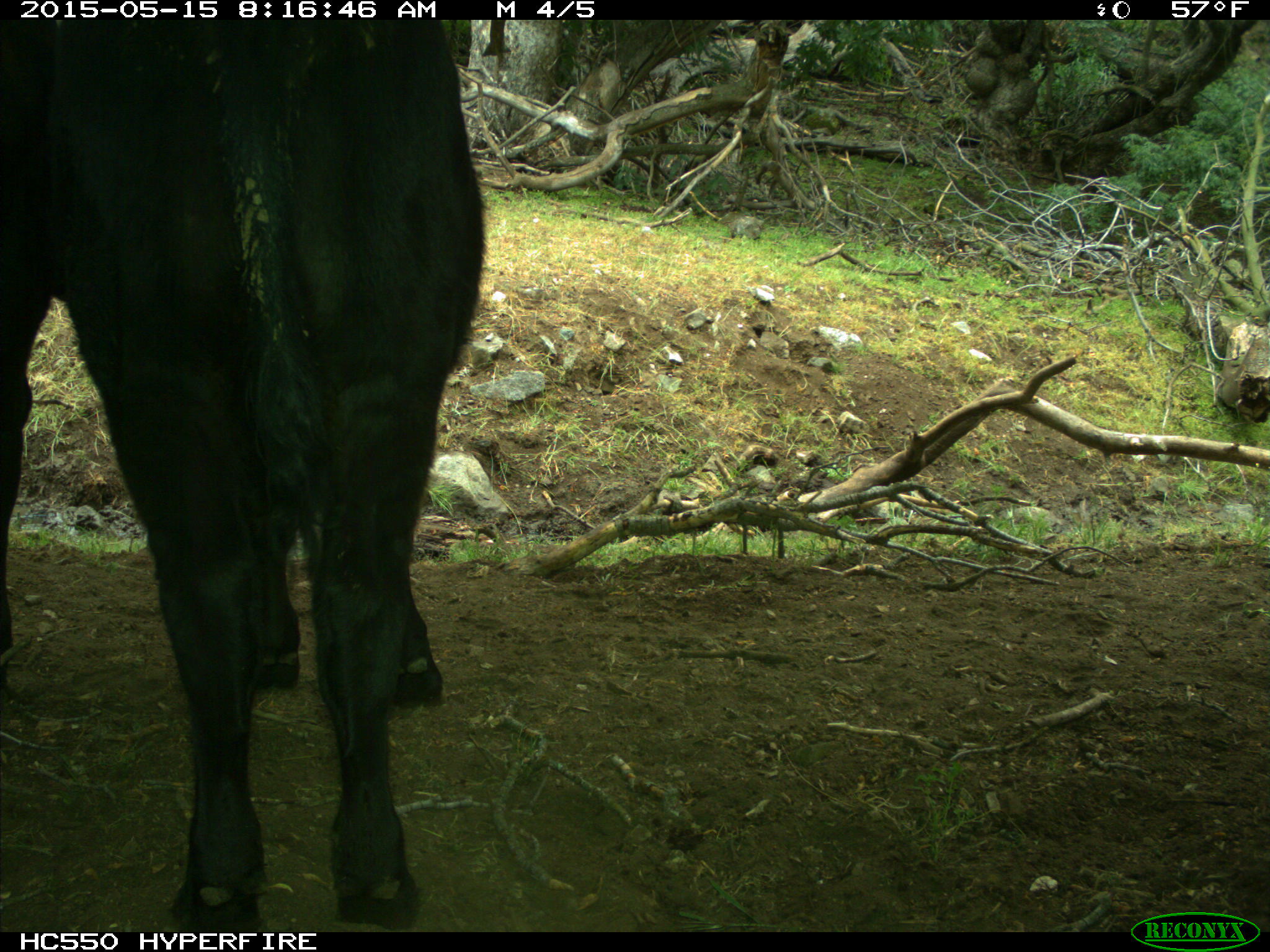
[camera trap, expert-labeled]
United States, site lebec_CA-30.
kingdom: Animalia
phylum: Chordata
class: Mammalia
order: Artiodactyla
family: Bovidae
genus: Bos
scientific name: Bos taurus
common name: domestic cow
Bos taurus (domestic cow).